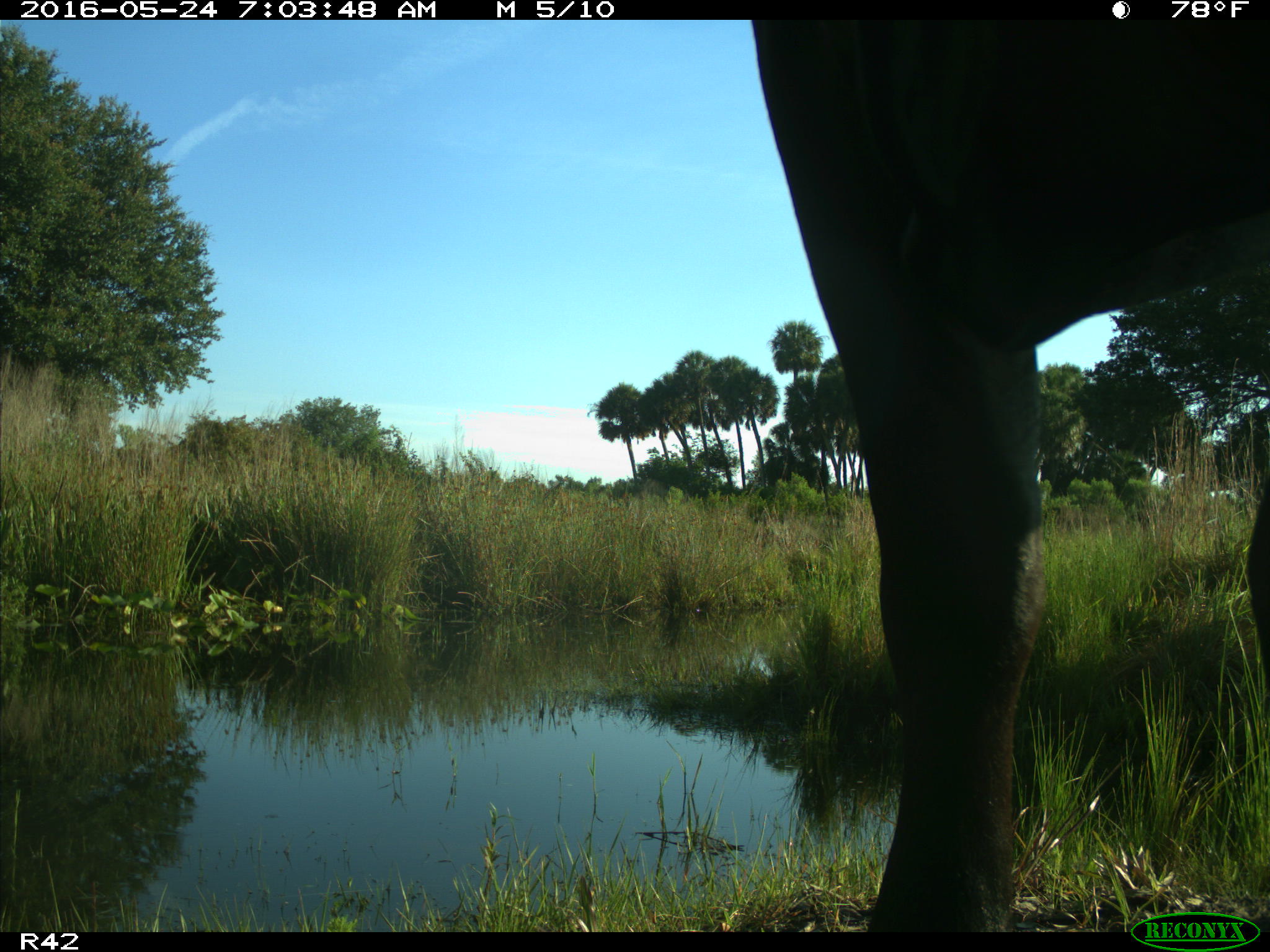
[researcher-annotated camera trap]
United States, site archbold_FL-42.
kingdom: Animalia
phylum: Chordata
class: Mammalia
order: Artiodactyla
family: Bovidae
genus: Bos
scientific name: Bos taurus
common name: domestic cow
Bos taurus (domestic cow).